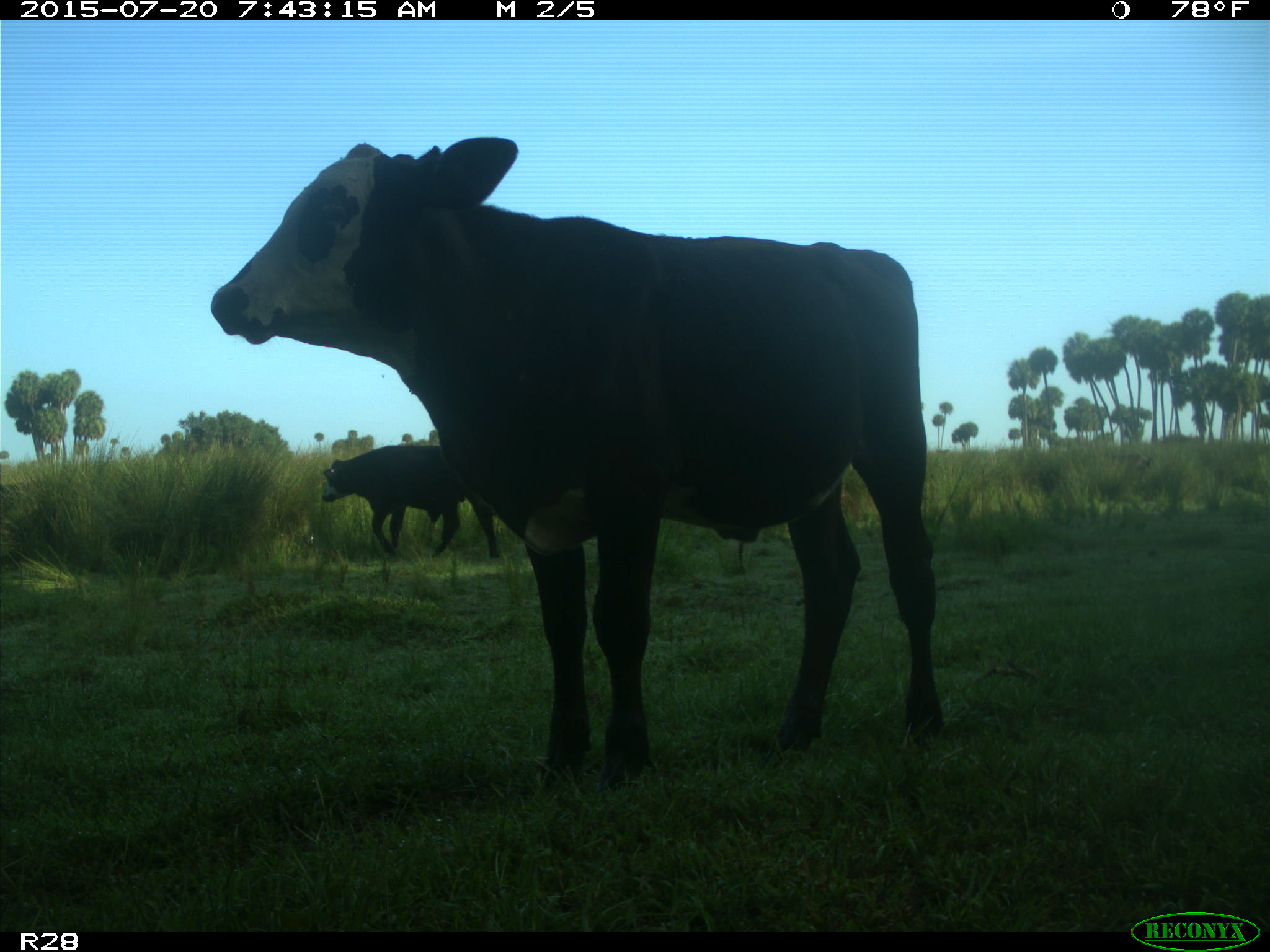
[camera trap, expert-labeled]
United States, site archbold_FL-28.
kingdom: Animalia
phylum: Chordata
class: Mammalia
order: Artiodactyla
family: Bovidae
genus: Bos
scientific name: Bos taurus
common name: domestic cow